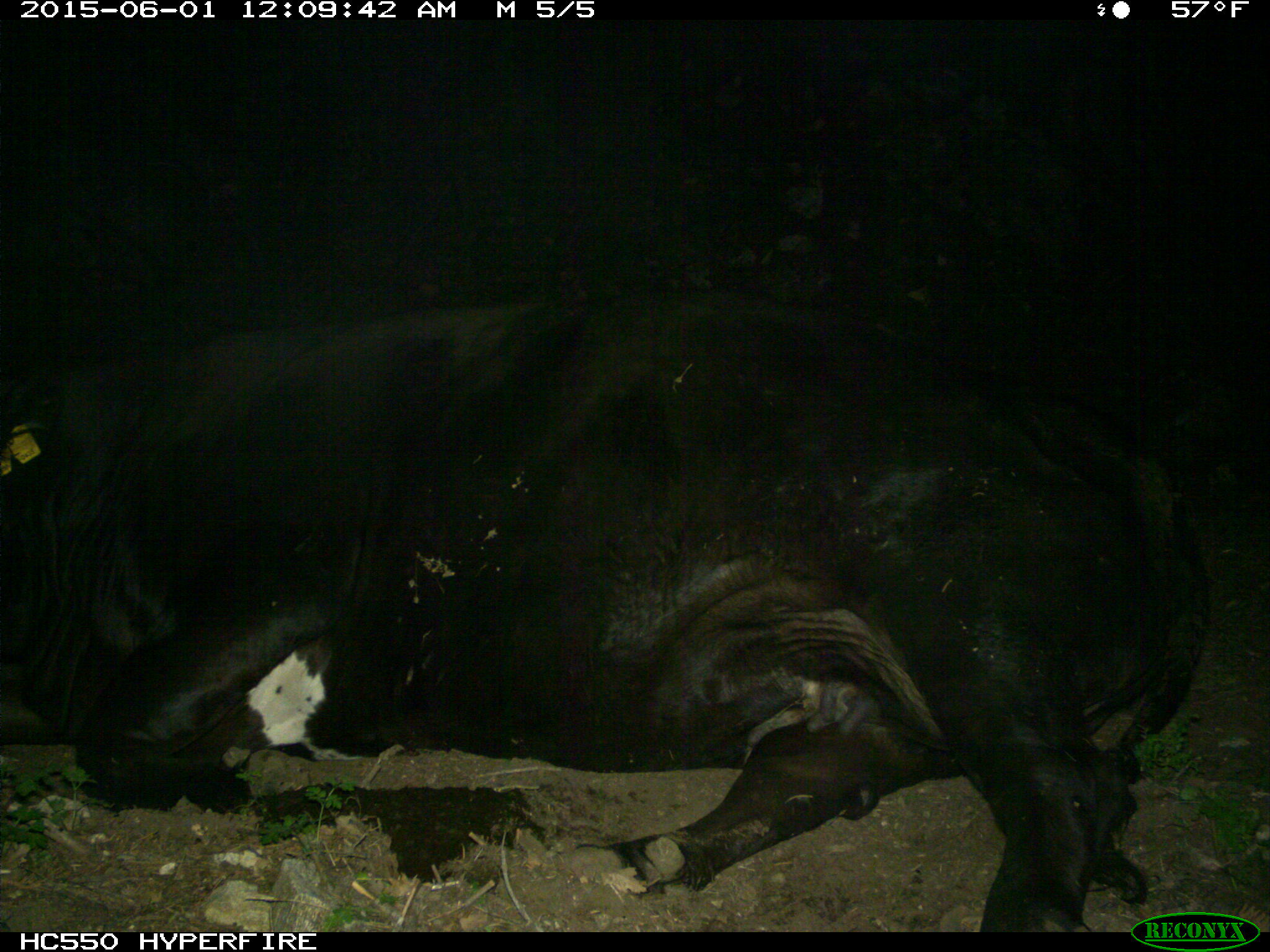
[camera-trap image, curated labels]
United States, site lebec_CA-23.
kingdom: Animalia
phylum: Chordata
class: Mammalia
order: Artiodactyla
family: Bovidae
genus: Bos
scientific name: Bos taurus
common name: domestic cow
Bos taurus (domestic cow).